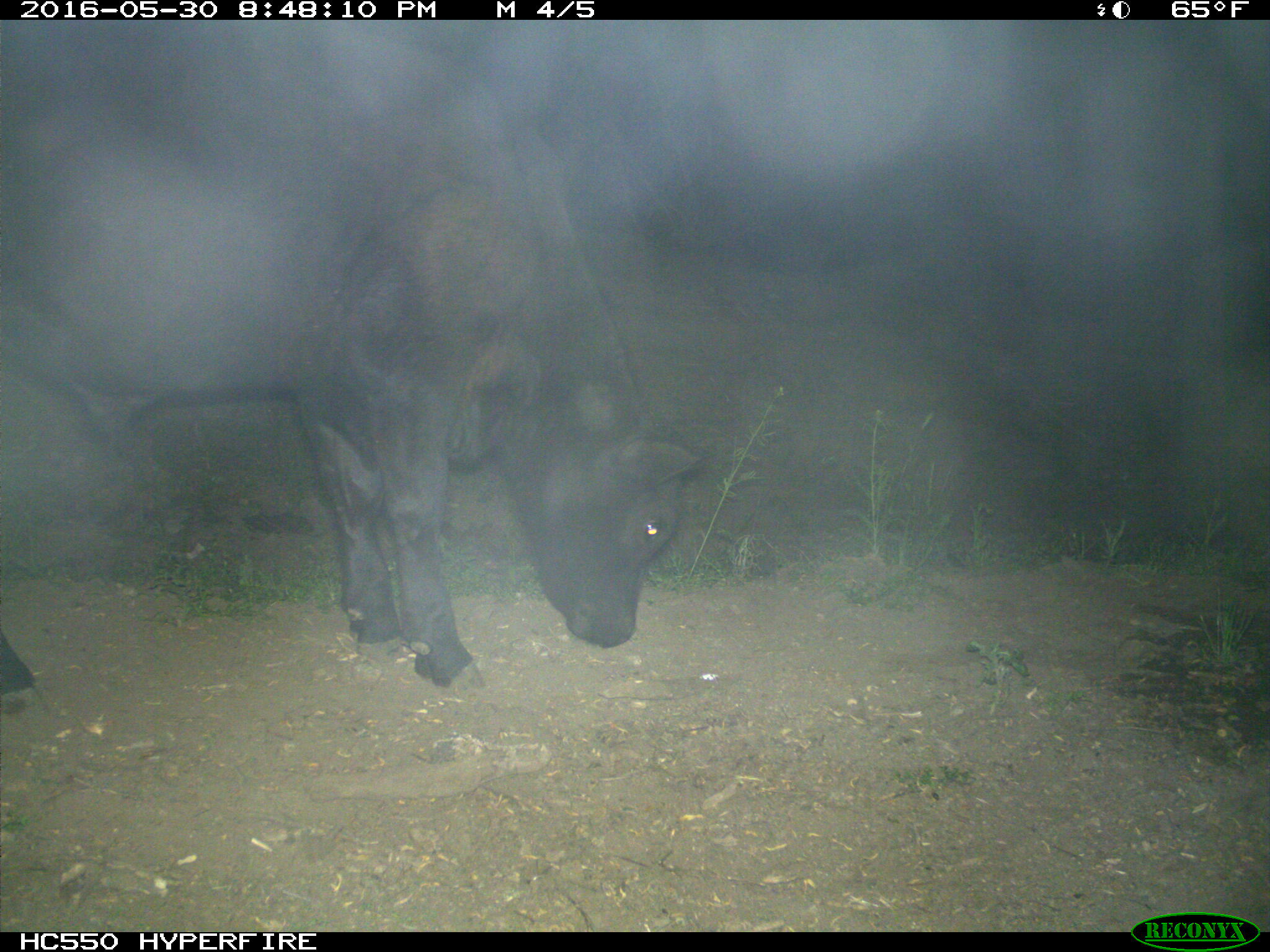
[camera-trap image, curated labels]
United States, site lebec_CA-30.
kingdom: Animalia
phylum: Chordata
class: Mammalia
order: Artiodactyla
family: Bovidae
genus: Bos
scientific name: Bos taurus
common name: domestic cow